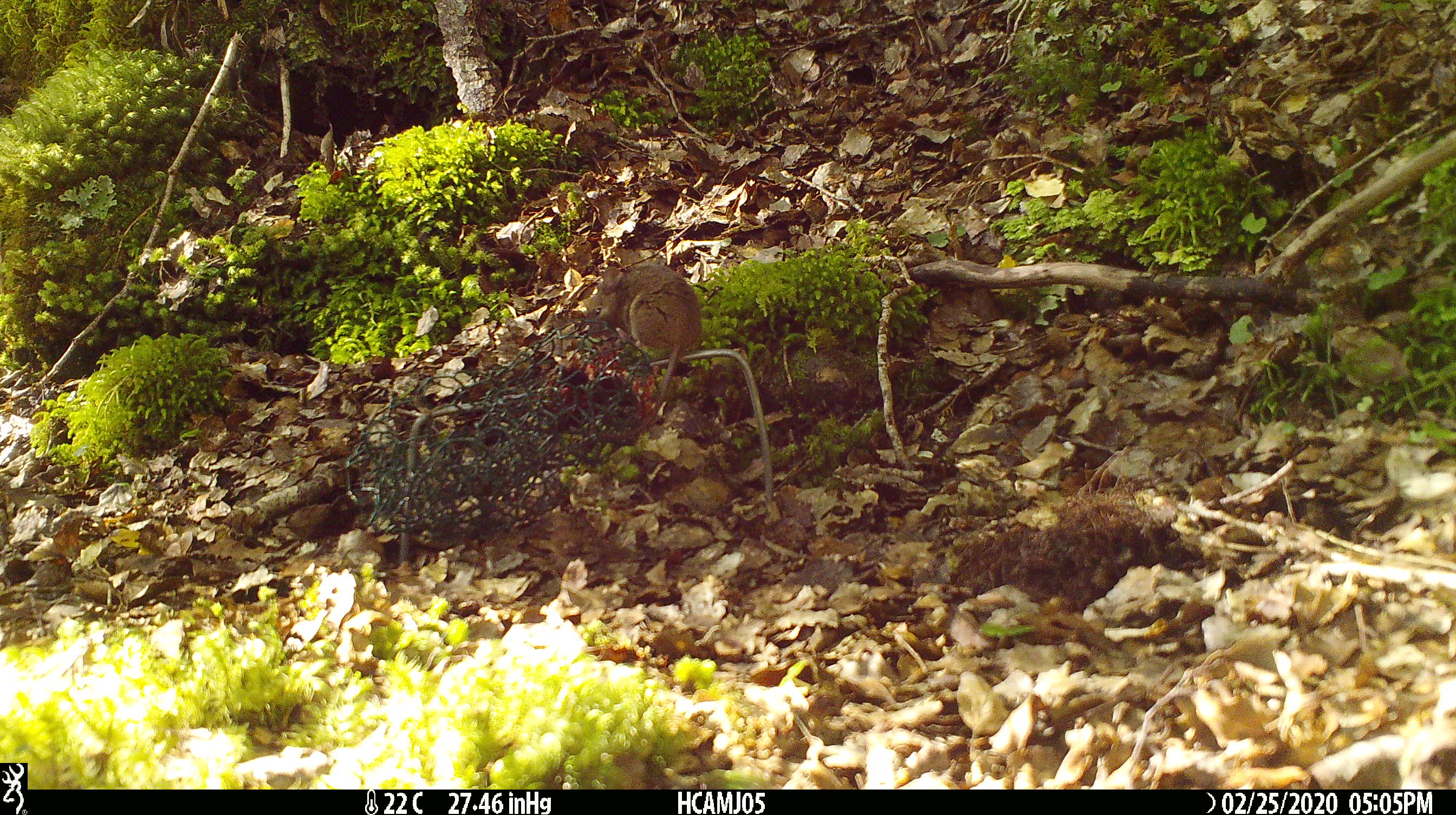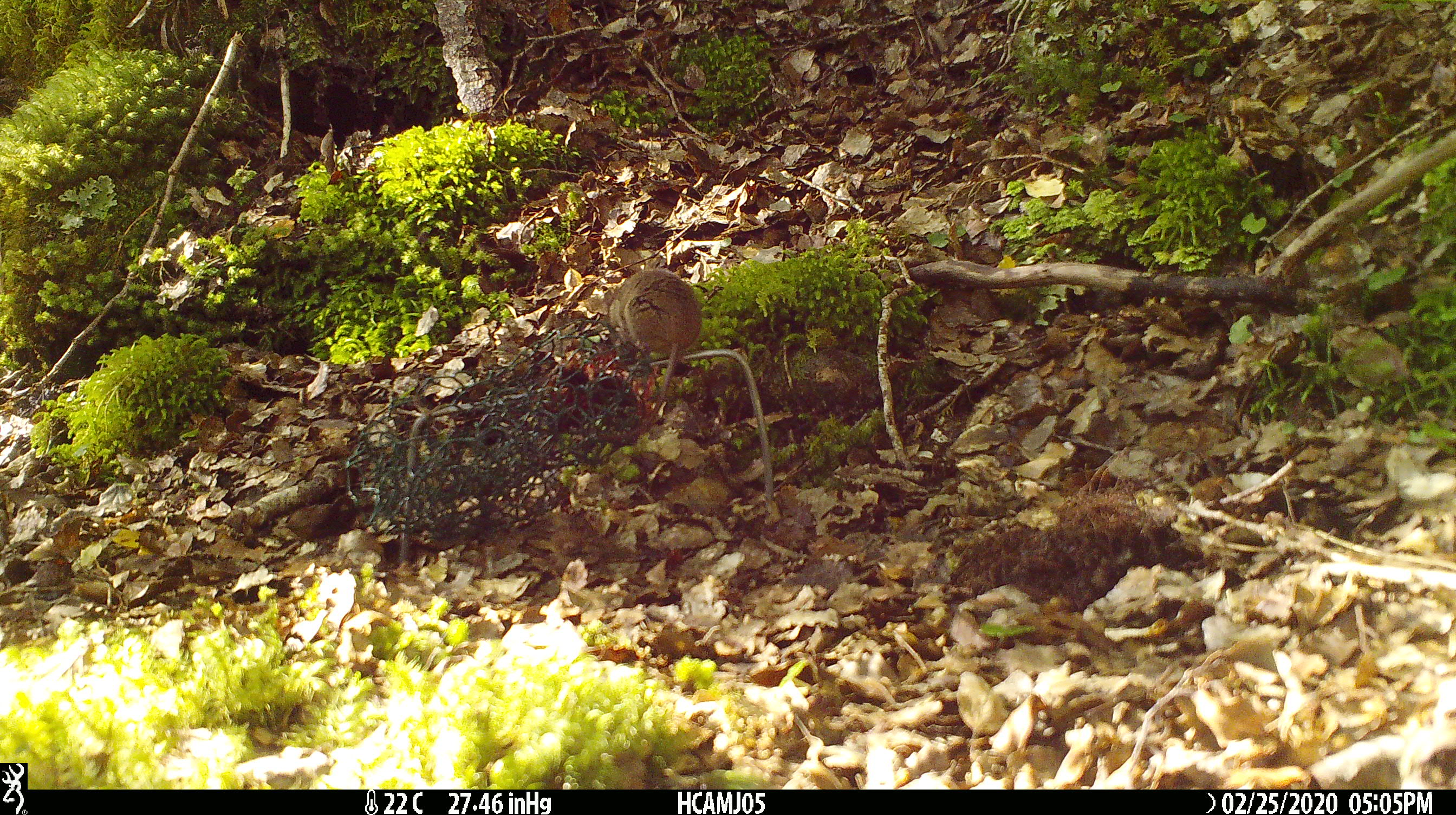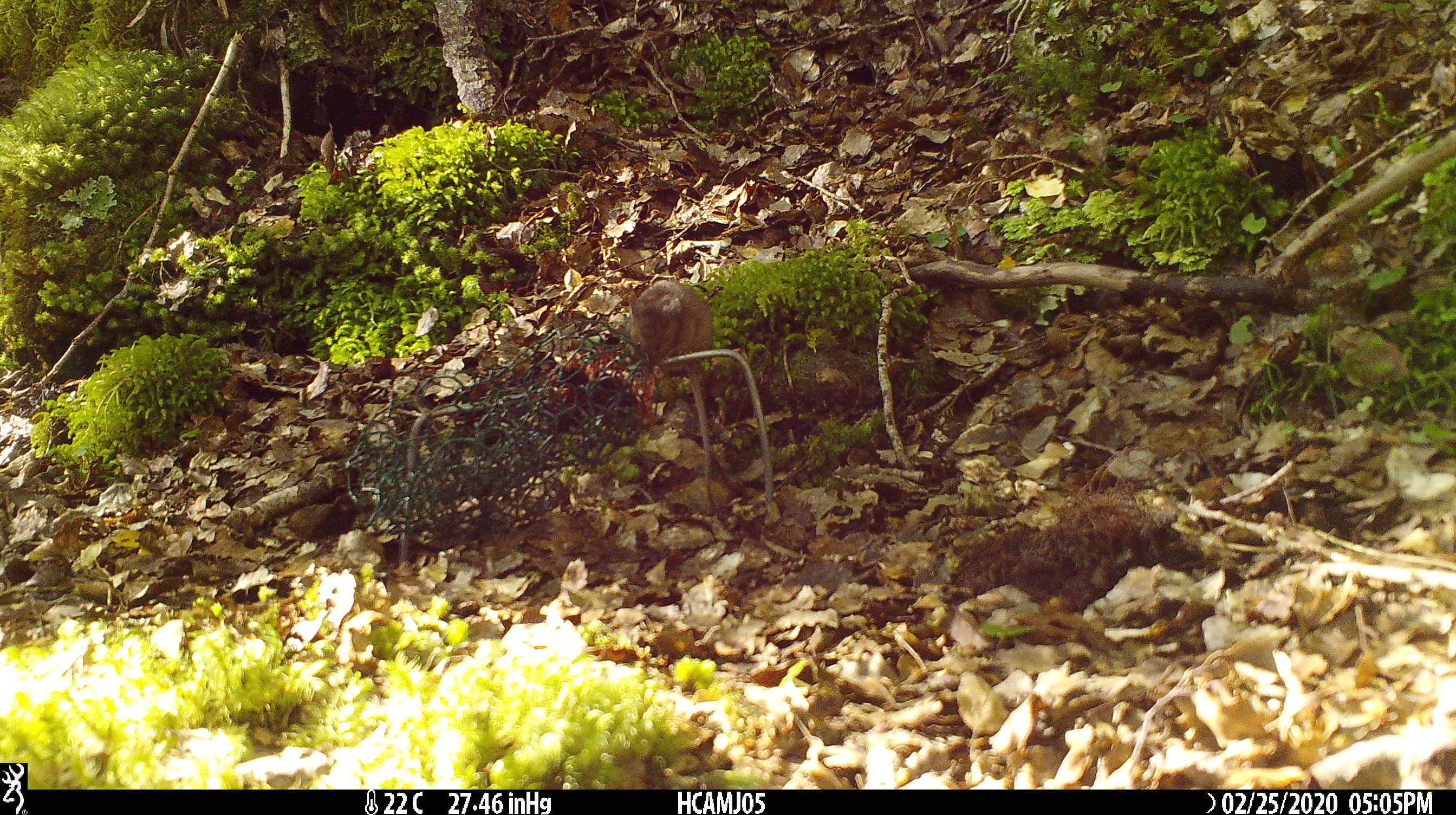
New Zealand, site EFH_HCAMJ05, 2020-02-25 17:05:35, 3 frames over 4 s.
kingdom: Animalia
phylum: Chordata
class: Mammalia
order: Rodentia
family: Muridae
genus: Mus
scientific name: Mus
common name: mouse